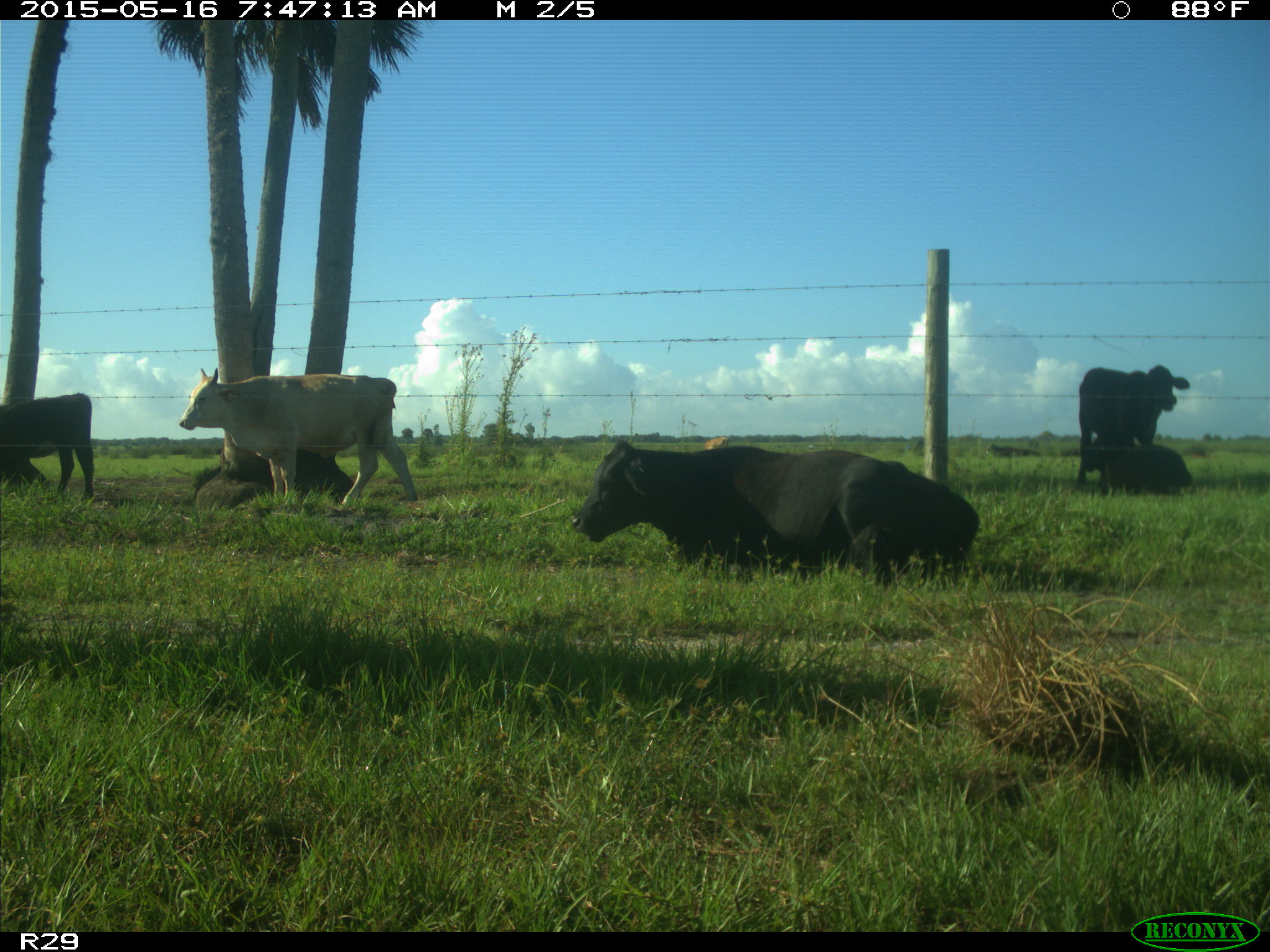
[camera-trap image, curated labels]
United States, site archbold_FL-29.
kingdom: Animalia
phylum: Chordata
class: Mammalia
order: Artiodactyla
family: Bovidae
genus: Bos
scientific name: Bos taurus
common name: domestic cow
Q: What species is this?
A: Bos taurus (domestic cow).